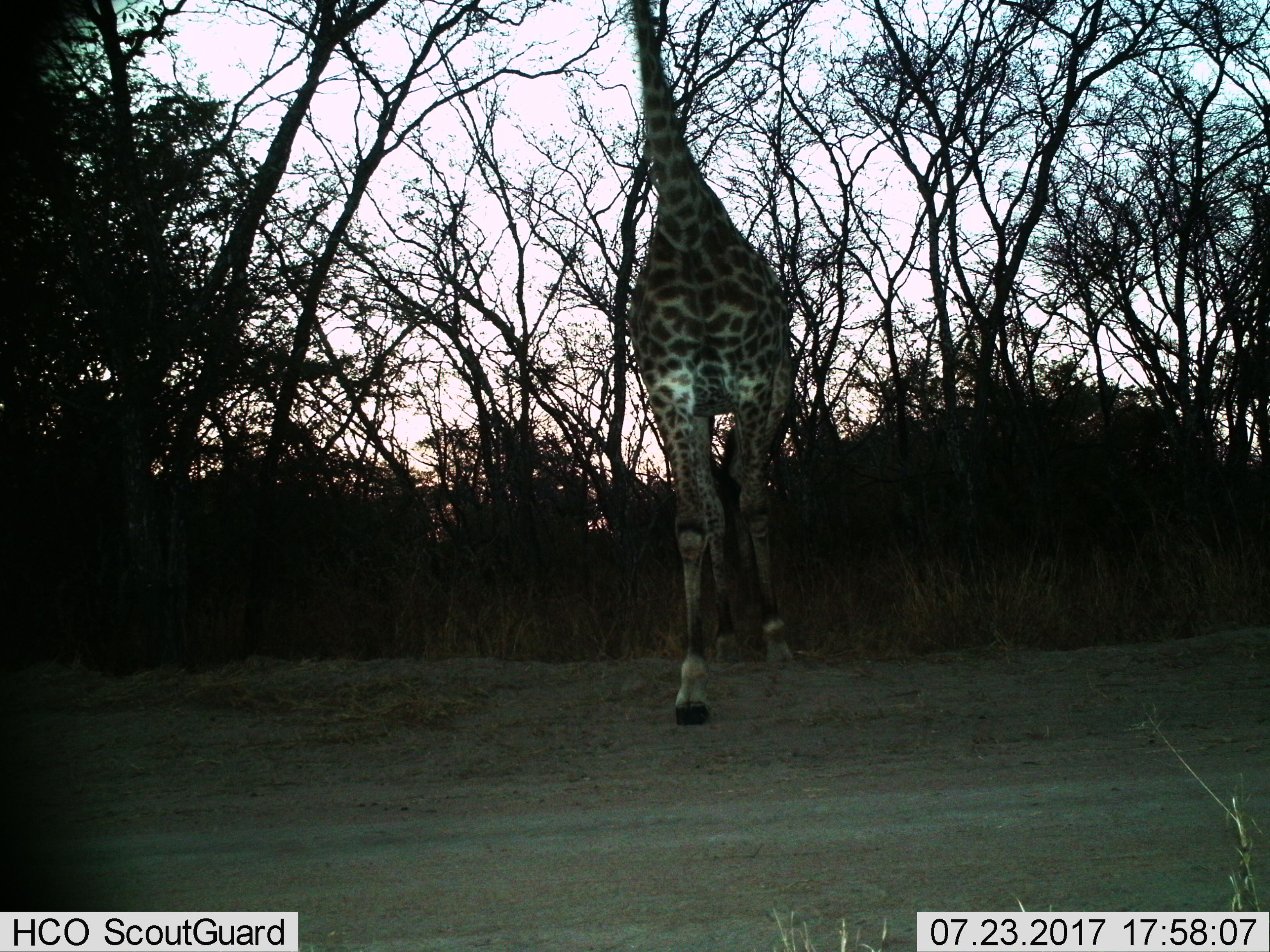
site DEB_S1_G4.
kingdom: Animalia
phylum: Chordata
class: Mammalia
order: Artiodactyla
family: Giraffidae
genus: Giraffa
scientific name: Giraffa camelopardalis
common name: giraffe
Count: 1.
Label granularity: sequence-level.